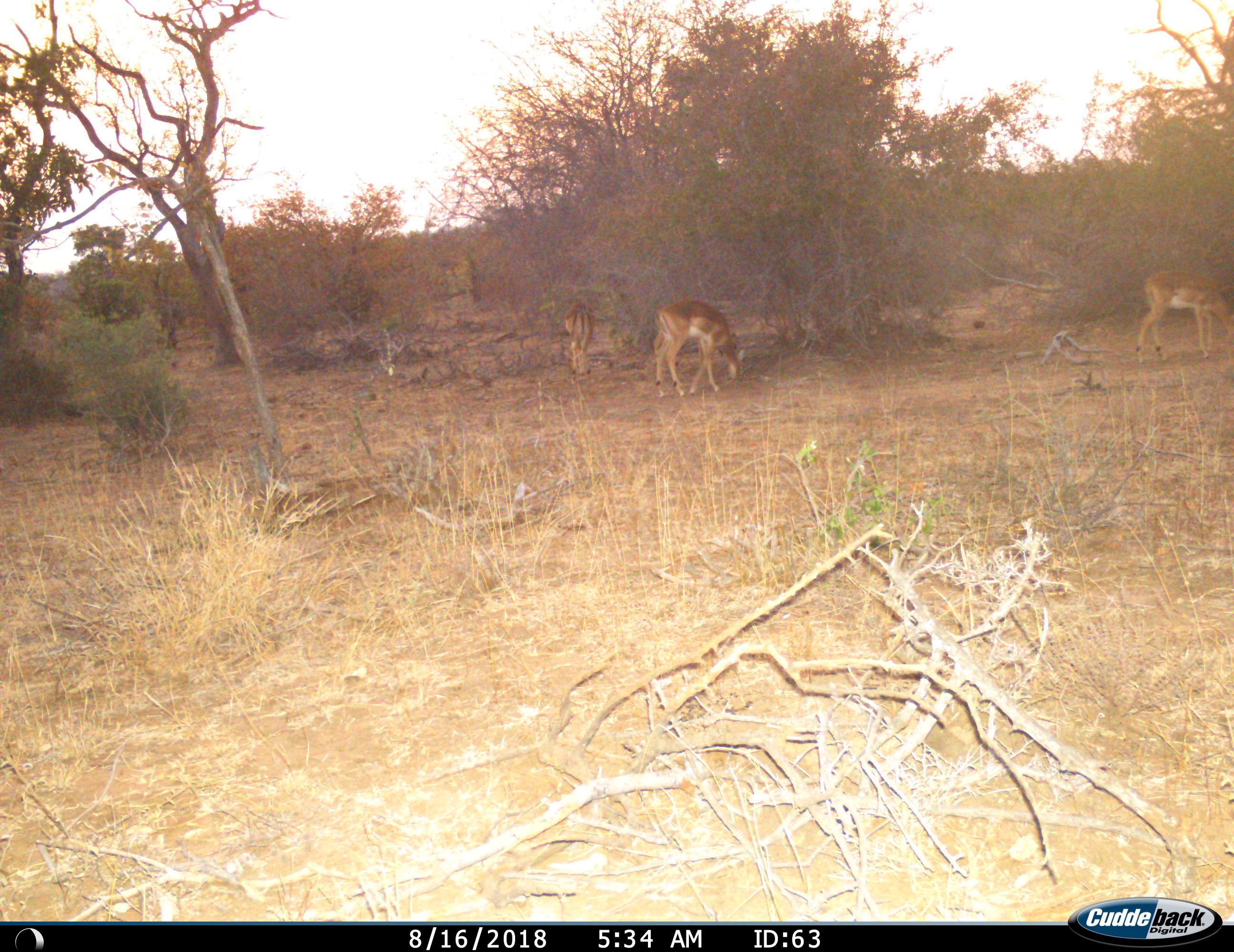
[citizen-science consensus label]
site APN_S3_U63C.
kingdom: Animalia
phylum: Chordata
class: Mammalia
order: Artiodactyla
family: Bovidae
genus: Aepyceros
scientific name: Aepyceros melampus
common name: impala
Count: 3.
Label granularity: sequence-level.